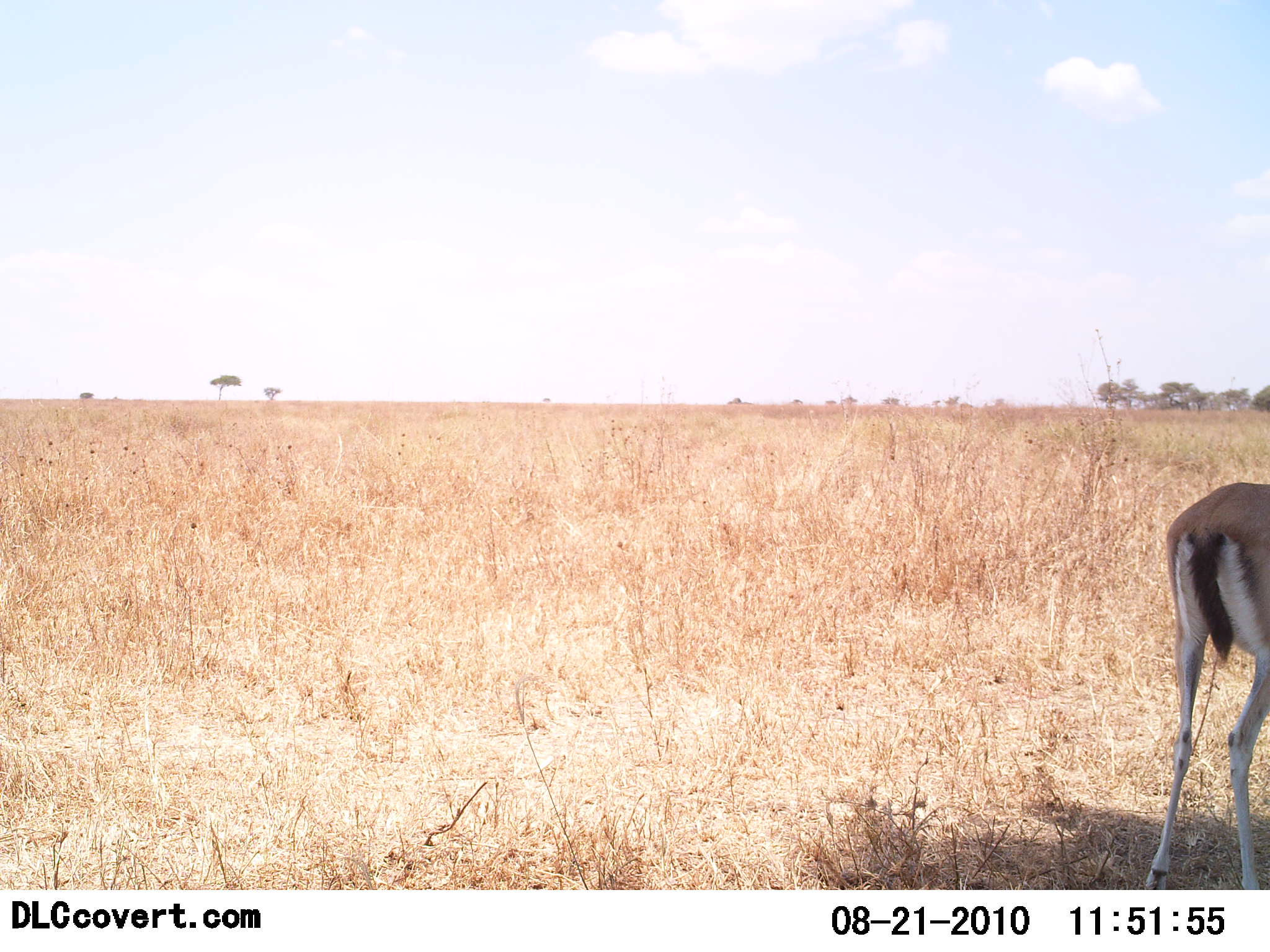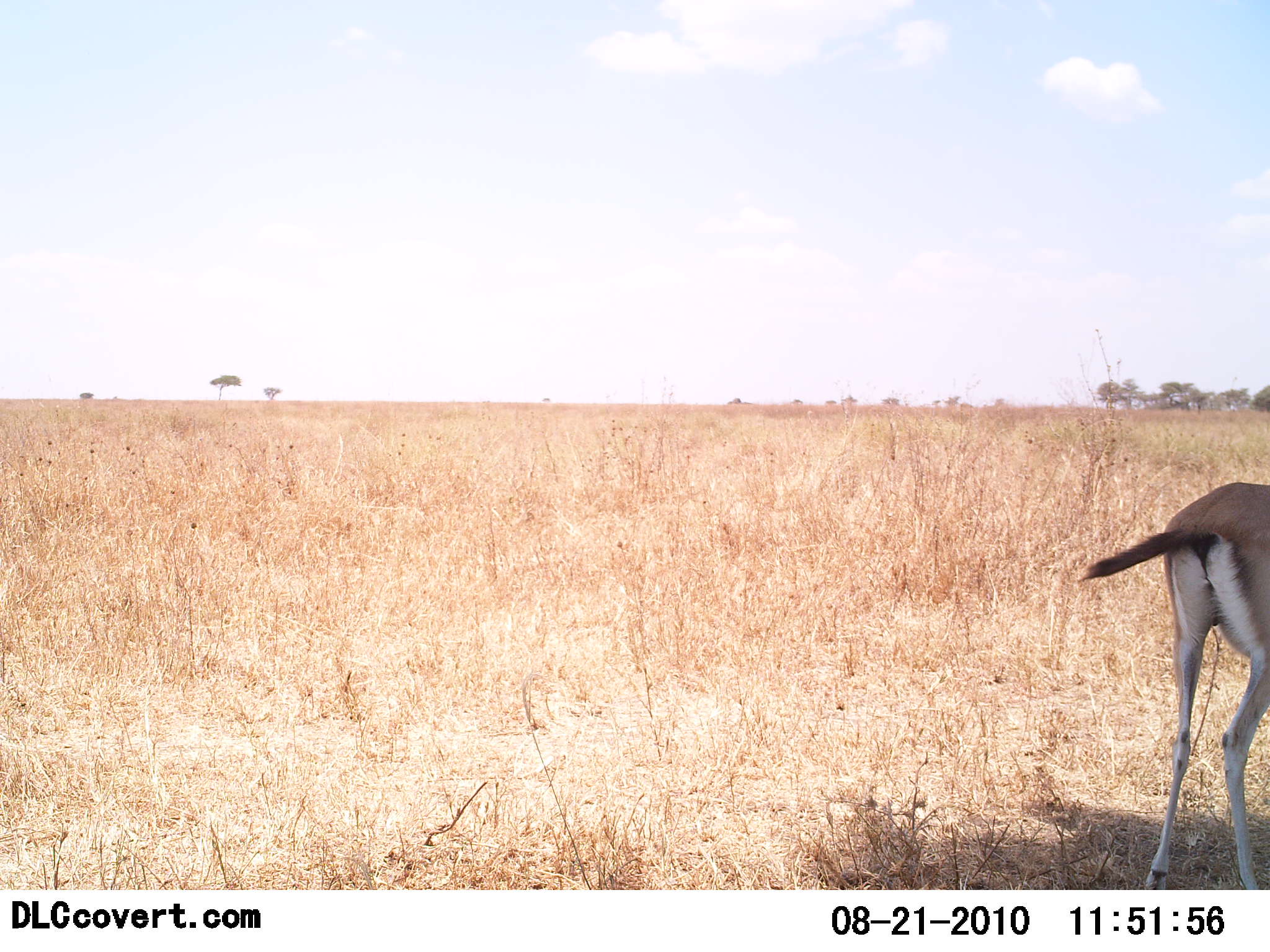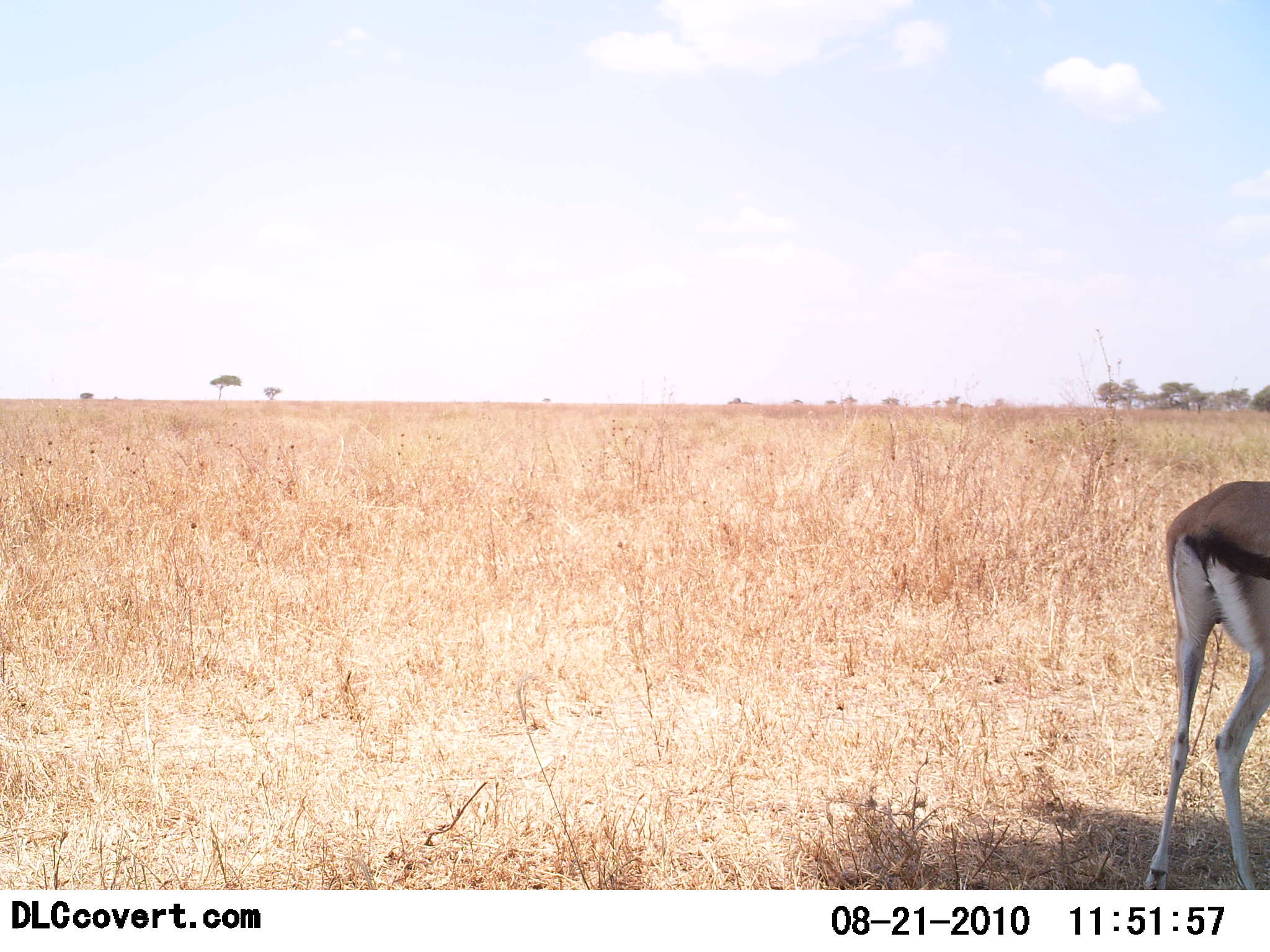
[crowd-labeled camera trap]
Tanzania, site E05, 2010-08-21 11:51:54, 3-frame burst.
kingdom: Animalia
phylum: Chordata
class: Mammalia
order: Artiodactyla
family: Bovidae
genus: Eudorcas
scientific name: Eudorcas thomsonii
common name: thomson's gazelle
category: gazellethomsons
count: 1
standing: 83%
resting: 8%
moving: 0%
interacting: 0%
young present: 0%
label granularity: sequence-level